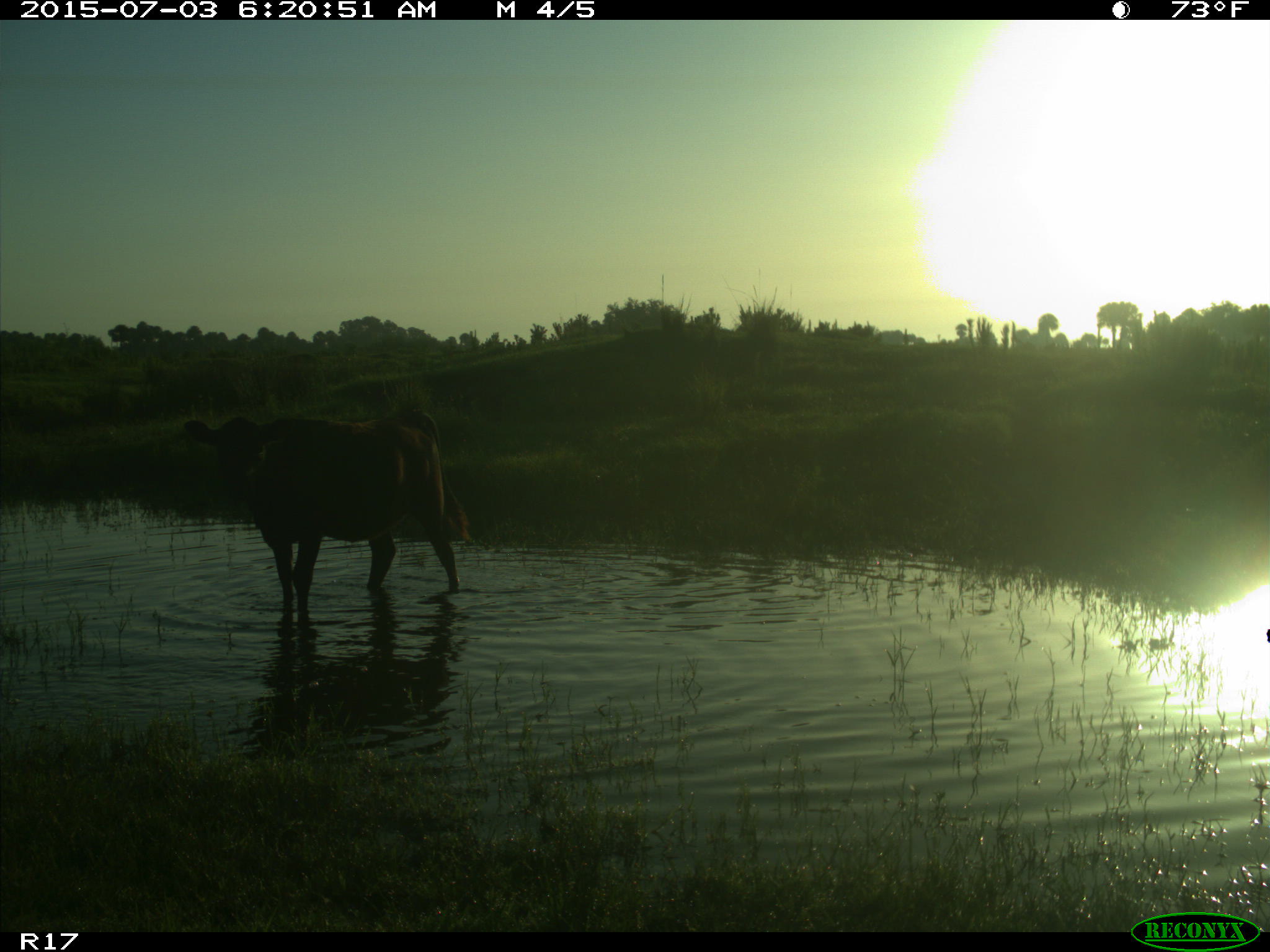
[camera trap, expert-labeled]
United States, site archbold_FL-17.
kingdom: Animalia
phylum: Chordata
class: Mammalia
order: Artiodactyla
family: Bovidae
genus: Bos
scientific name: Bos taurus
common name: domestic cow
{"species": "Bos taurus (domestic cow)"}